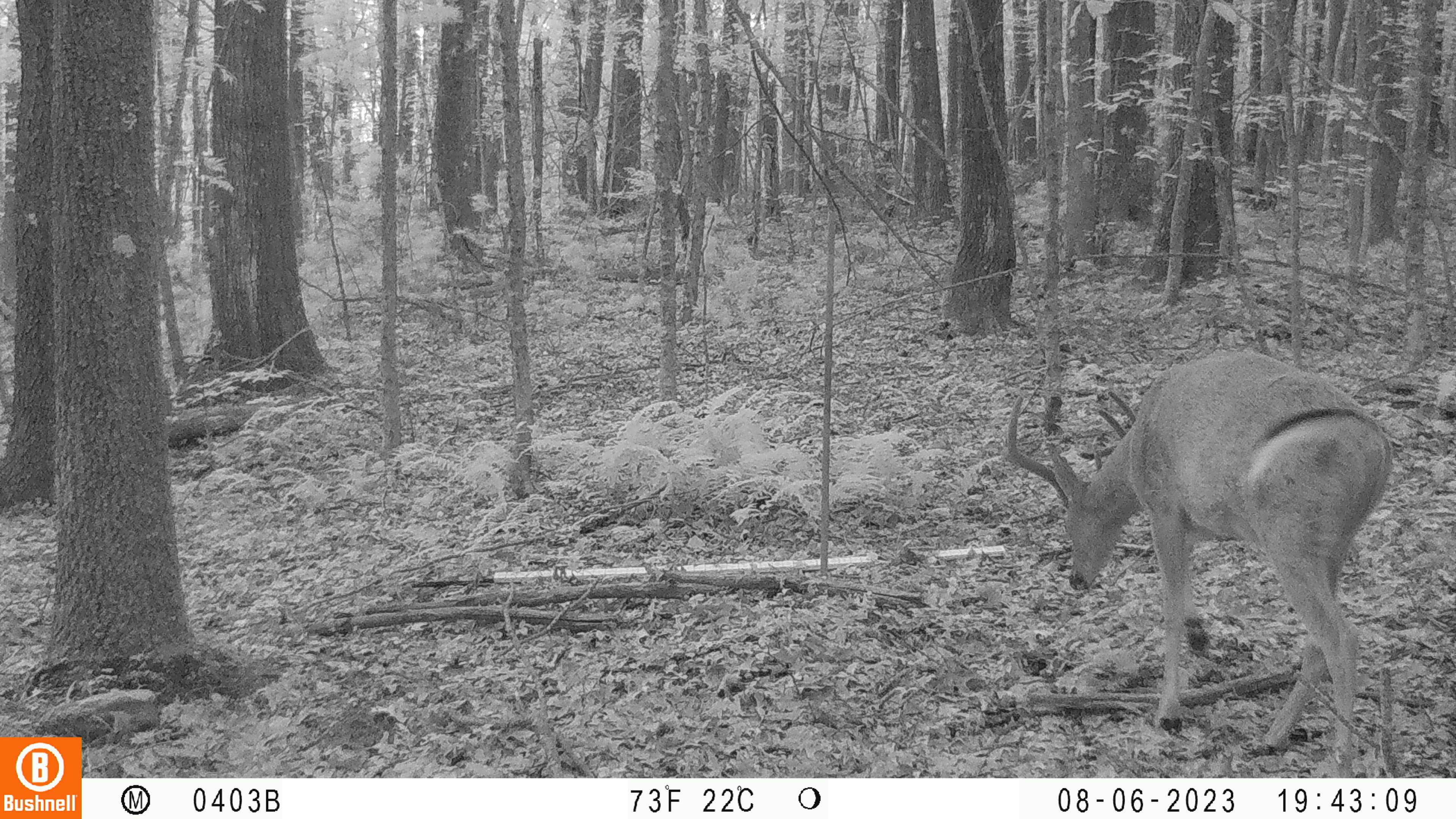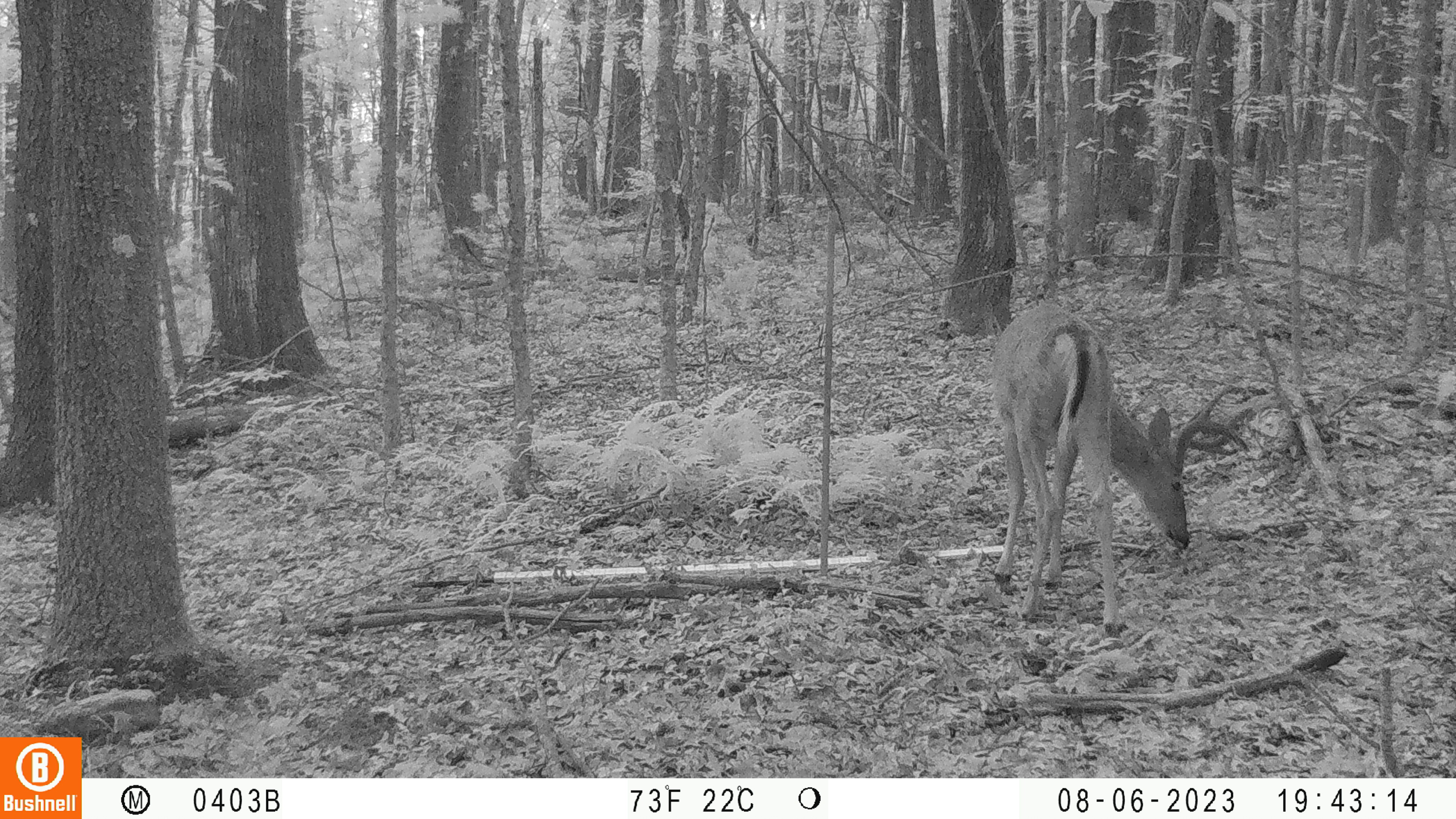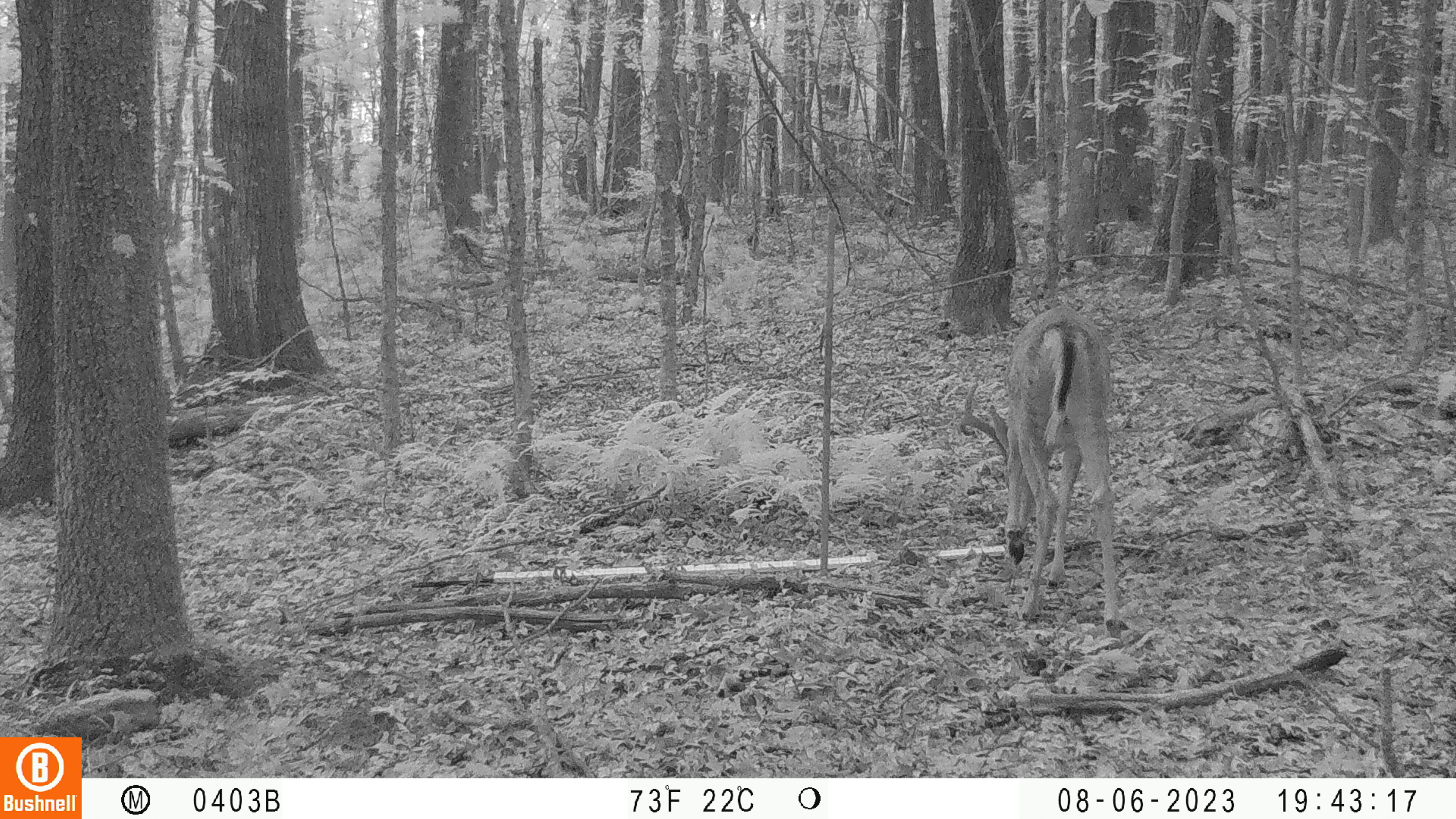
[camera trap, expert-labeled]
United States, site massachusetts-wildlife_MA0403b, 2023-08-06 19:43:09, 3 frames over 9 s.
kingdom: Animalia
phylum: Chordata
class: Mammalia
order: Artiodactyla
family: Cervidae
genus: Odocoileus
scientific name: Odocoileus virginianus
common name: white-tailed deer